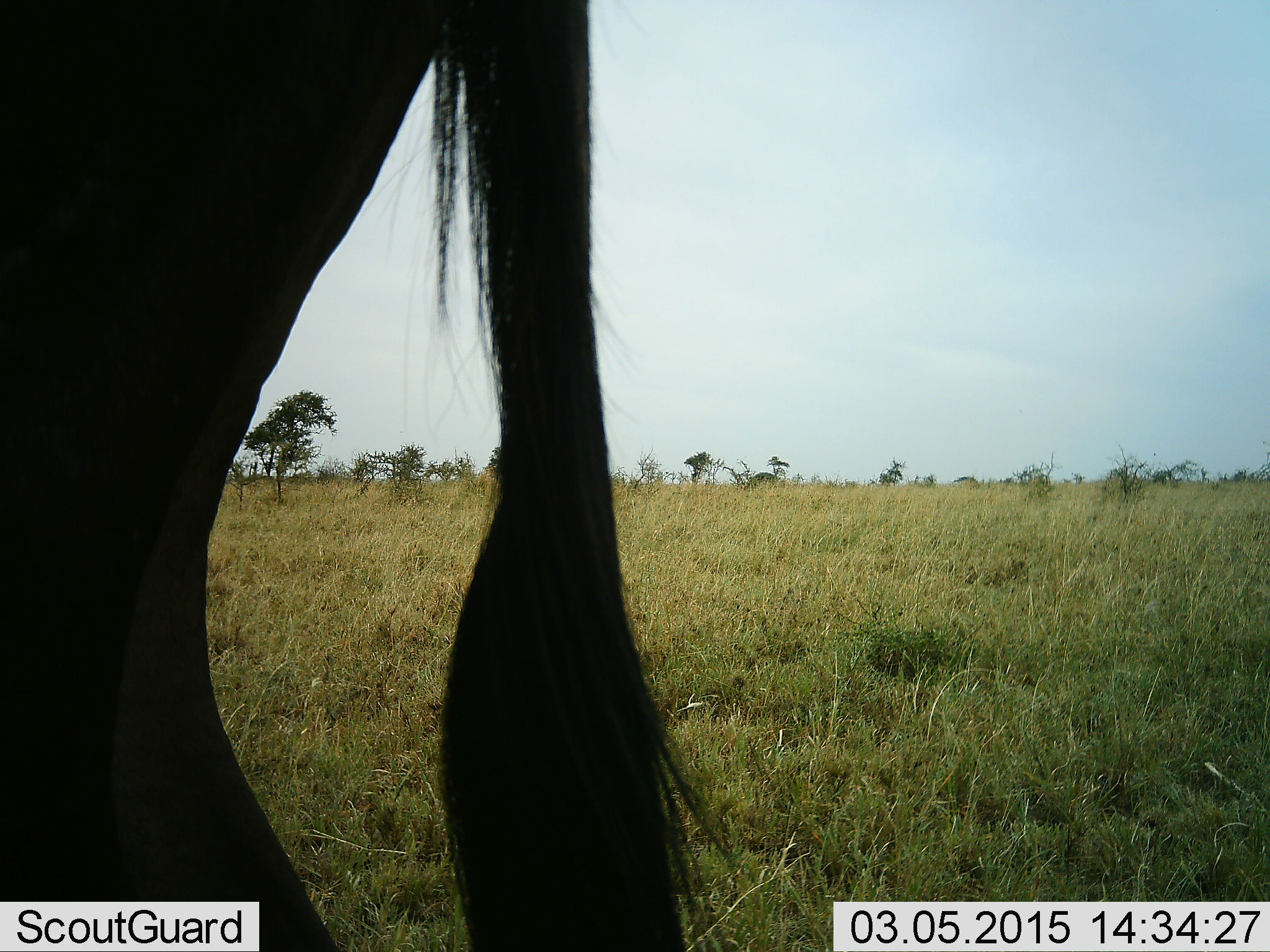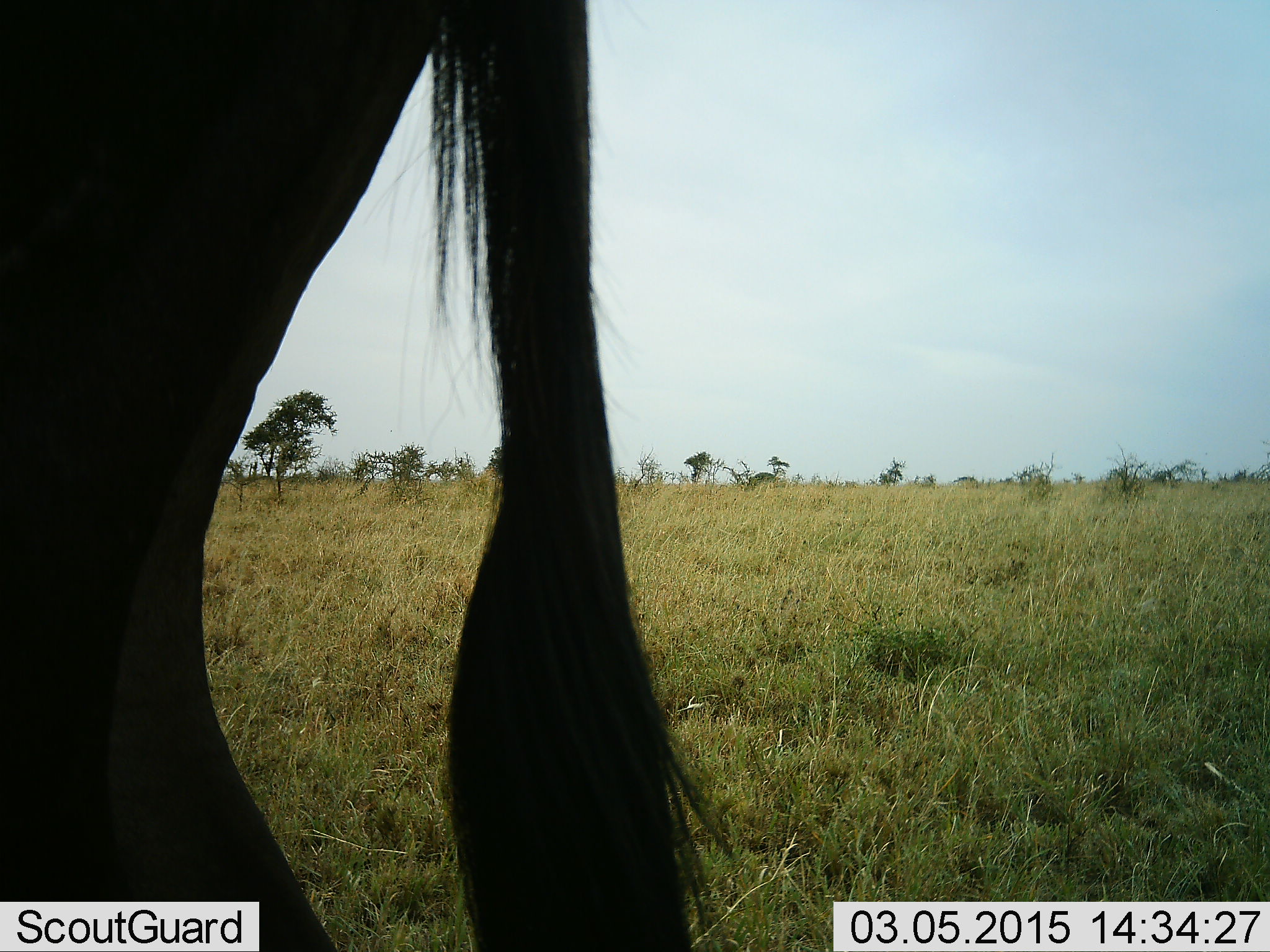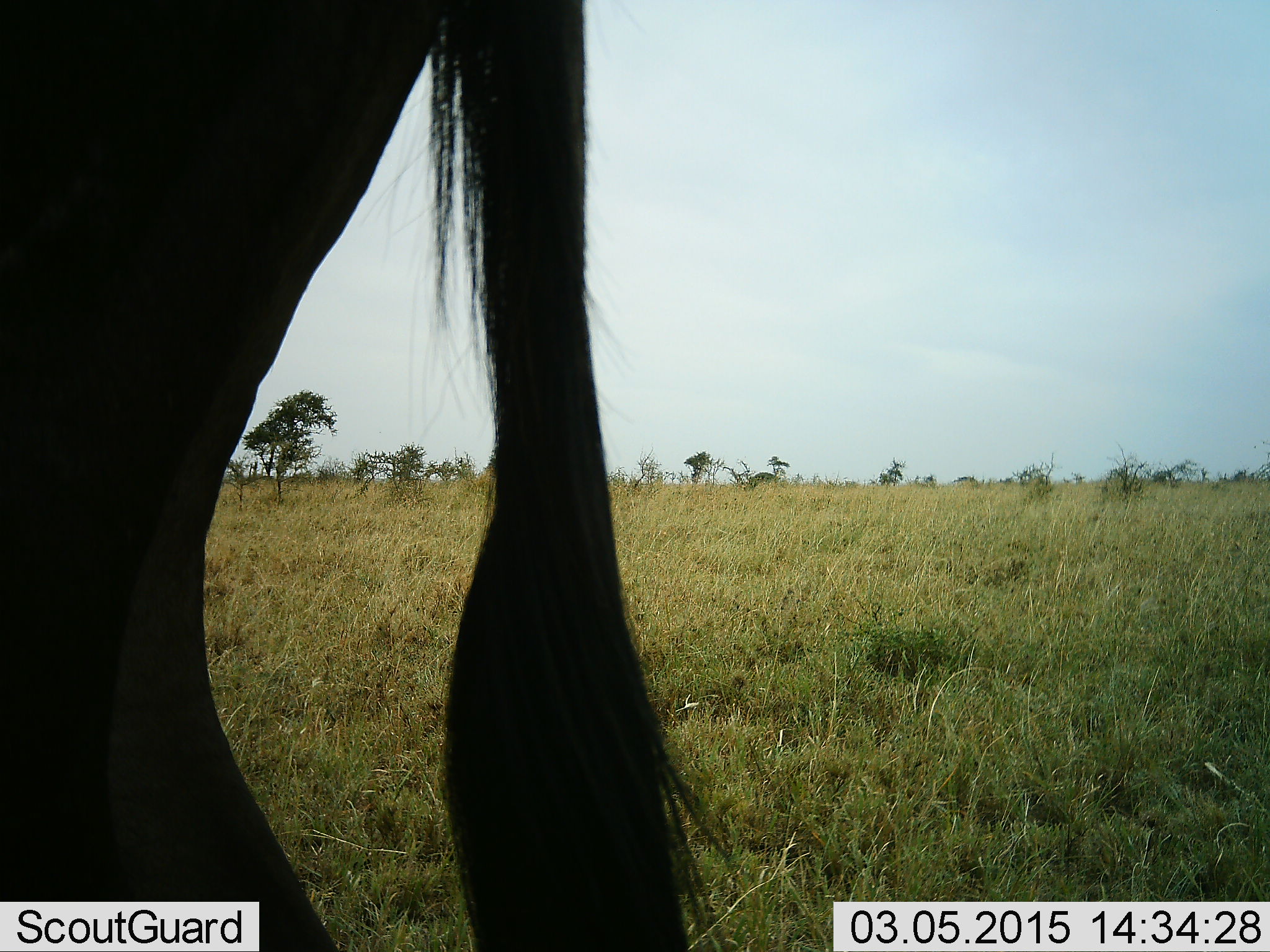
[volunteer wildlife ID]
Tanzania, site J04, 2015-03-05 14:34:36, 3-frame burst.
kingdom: Animalia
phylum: Chordata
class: Mammalia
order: Artiodactyla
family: Bovidae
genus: Connochaetes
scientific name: Connochaetes taurinus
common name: blue wildebeest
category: wildebeest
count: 1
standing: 90%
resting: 0%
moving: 10%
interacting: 0%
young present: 0%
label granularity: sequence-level